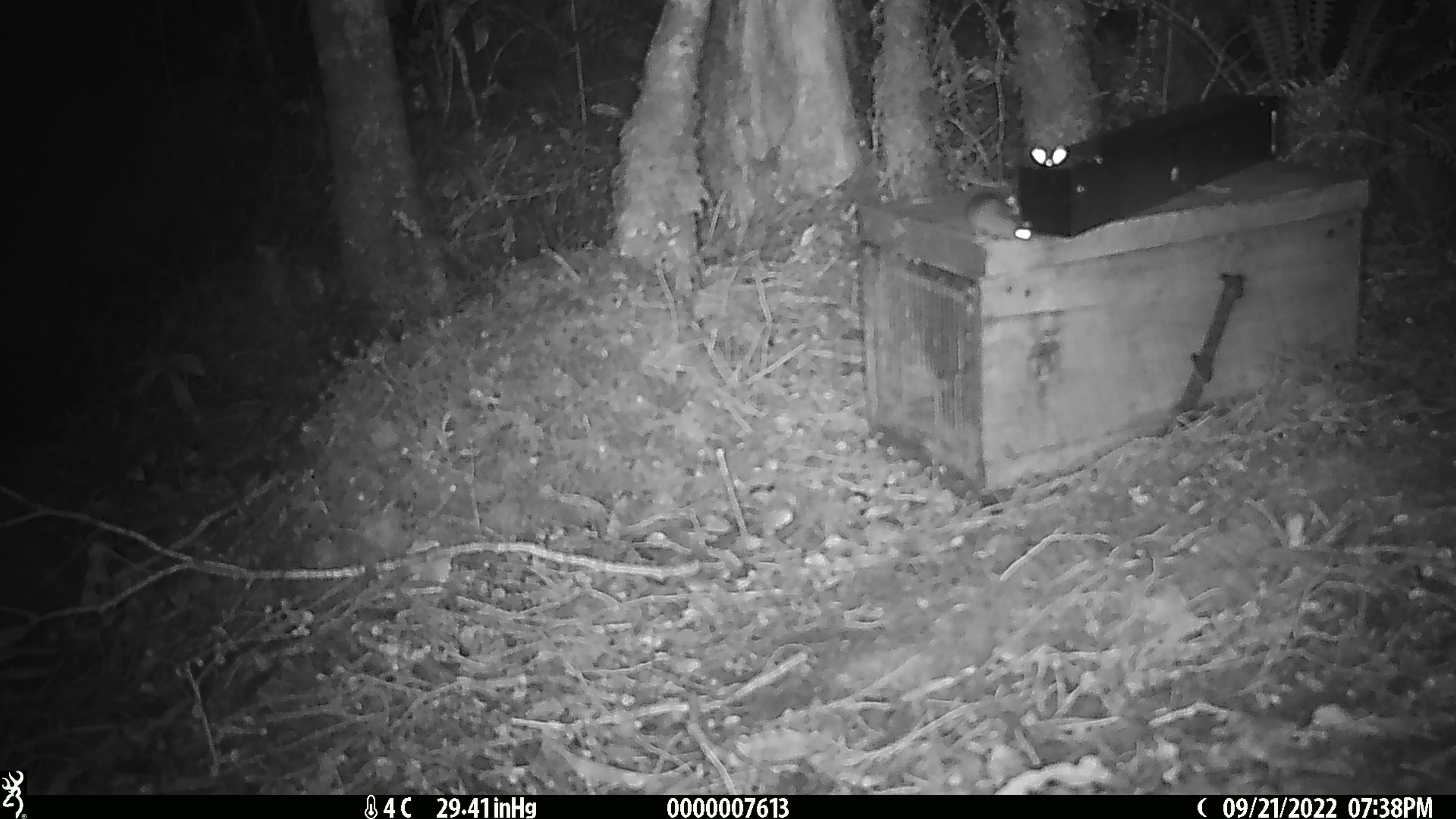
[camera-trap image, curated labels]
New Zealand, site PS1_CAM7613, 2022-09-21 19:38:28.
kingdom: Animalia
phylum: Chordata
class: Mammalia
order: Rodentia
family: Muridae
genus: Mus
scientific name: Mus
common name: mouse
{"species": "mouse (Mus)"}